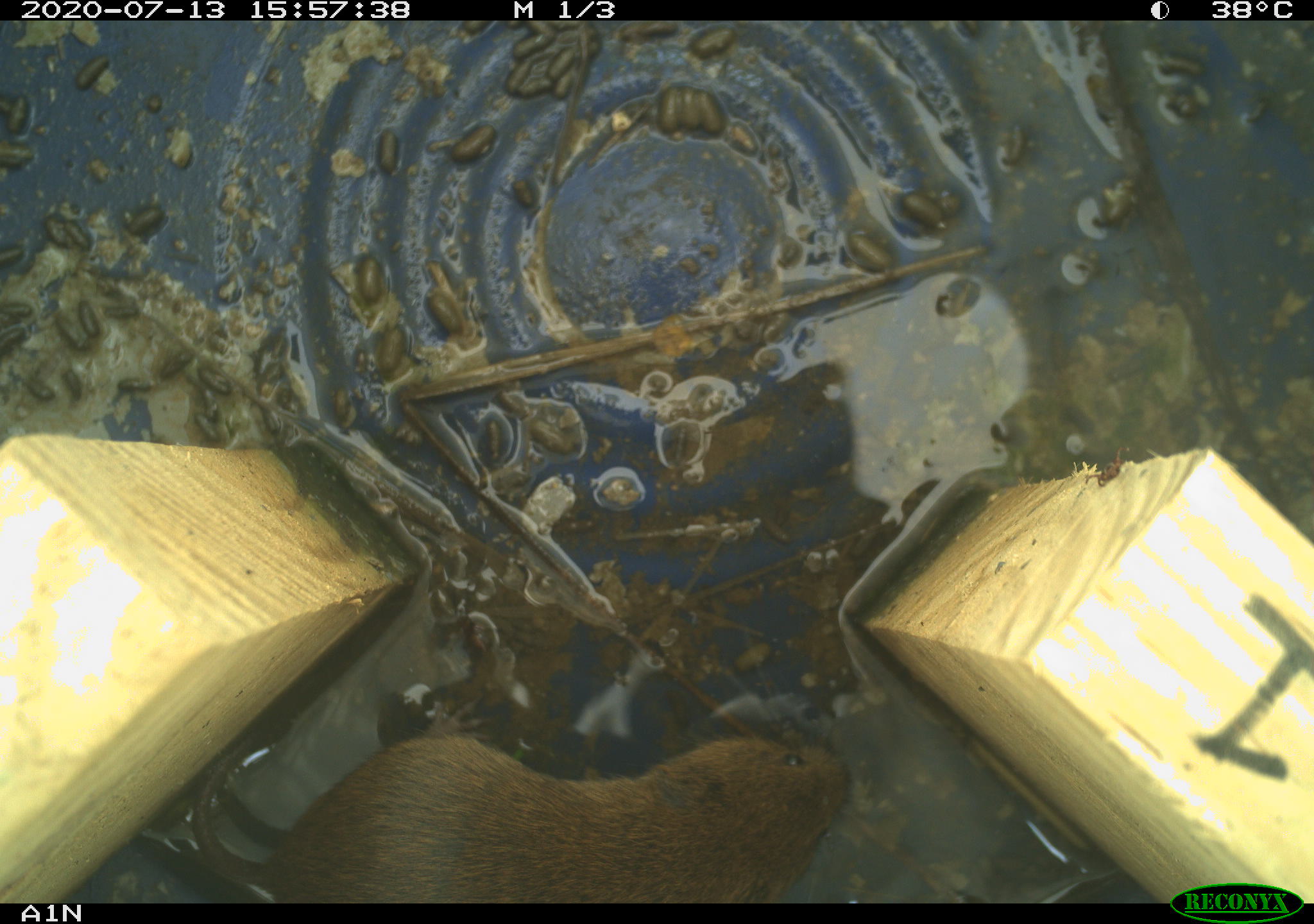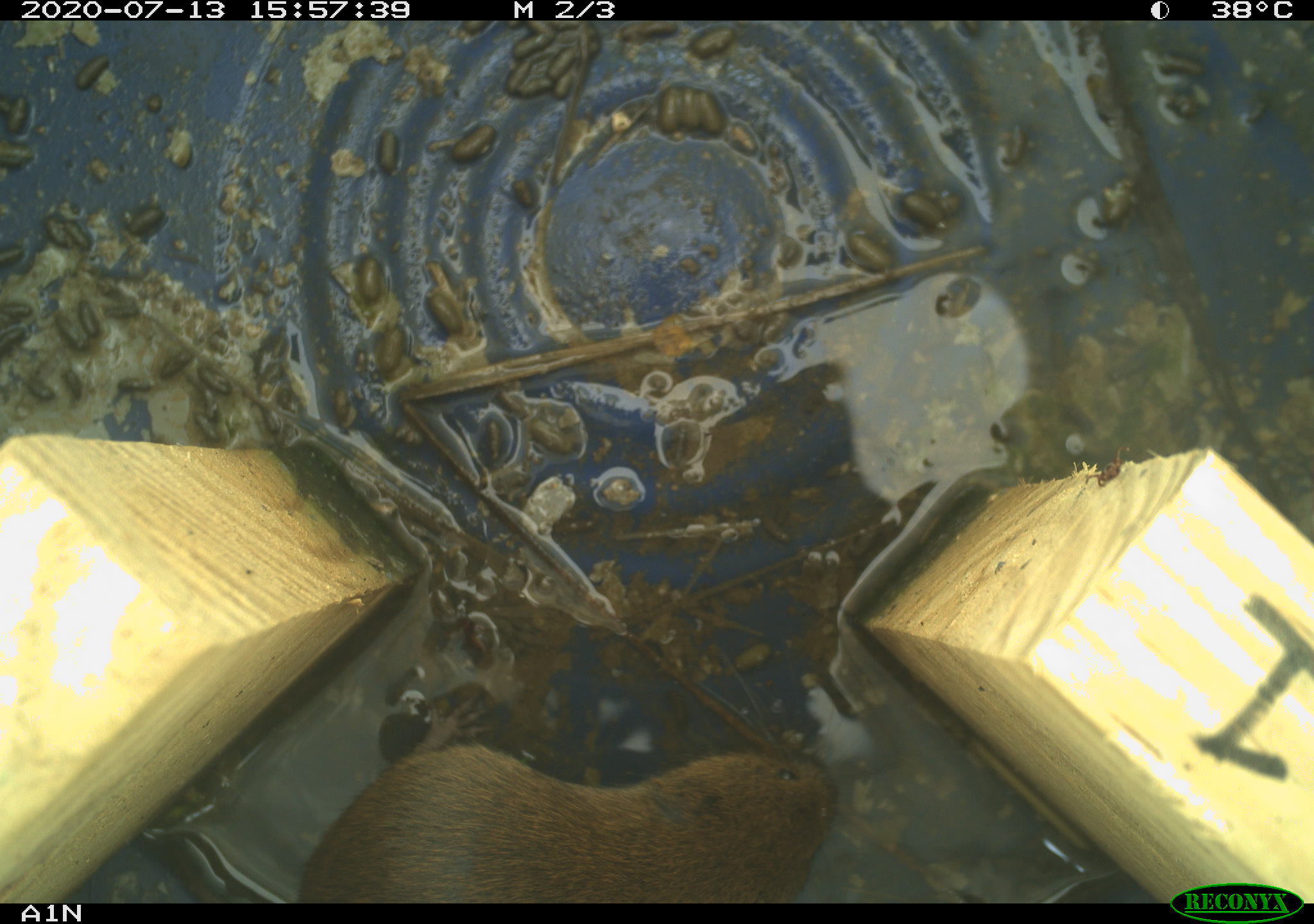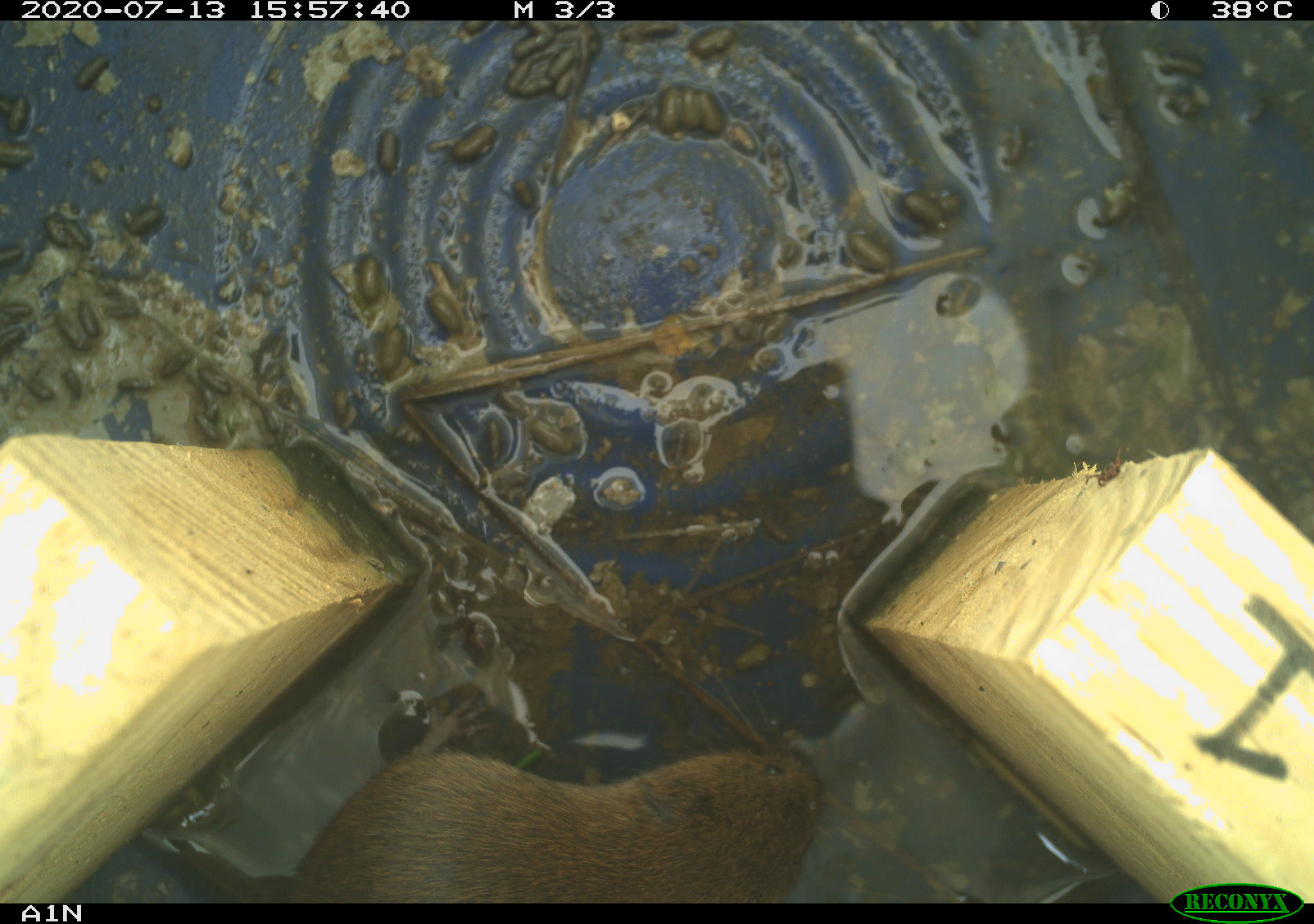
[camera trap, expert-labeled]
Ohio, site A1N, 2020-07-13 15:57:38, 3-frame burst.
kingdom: Animalia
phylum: Chordata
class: Mammalia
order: Rodentia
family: Cricetidae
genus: Microtus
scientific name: Microtus pennsylvanicus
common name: meadow vole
Meadow vole (Microtus pennsylvanicus).